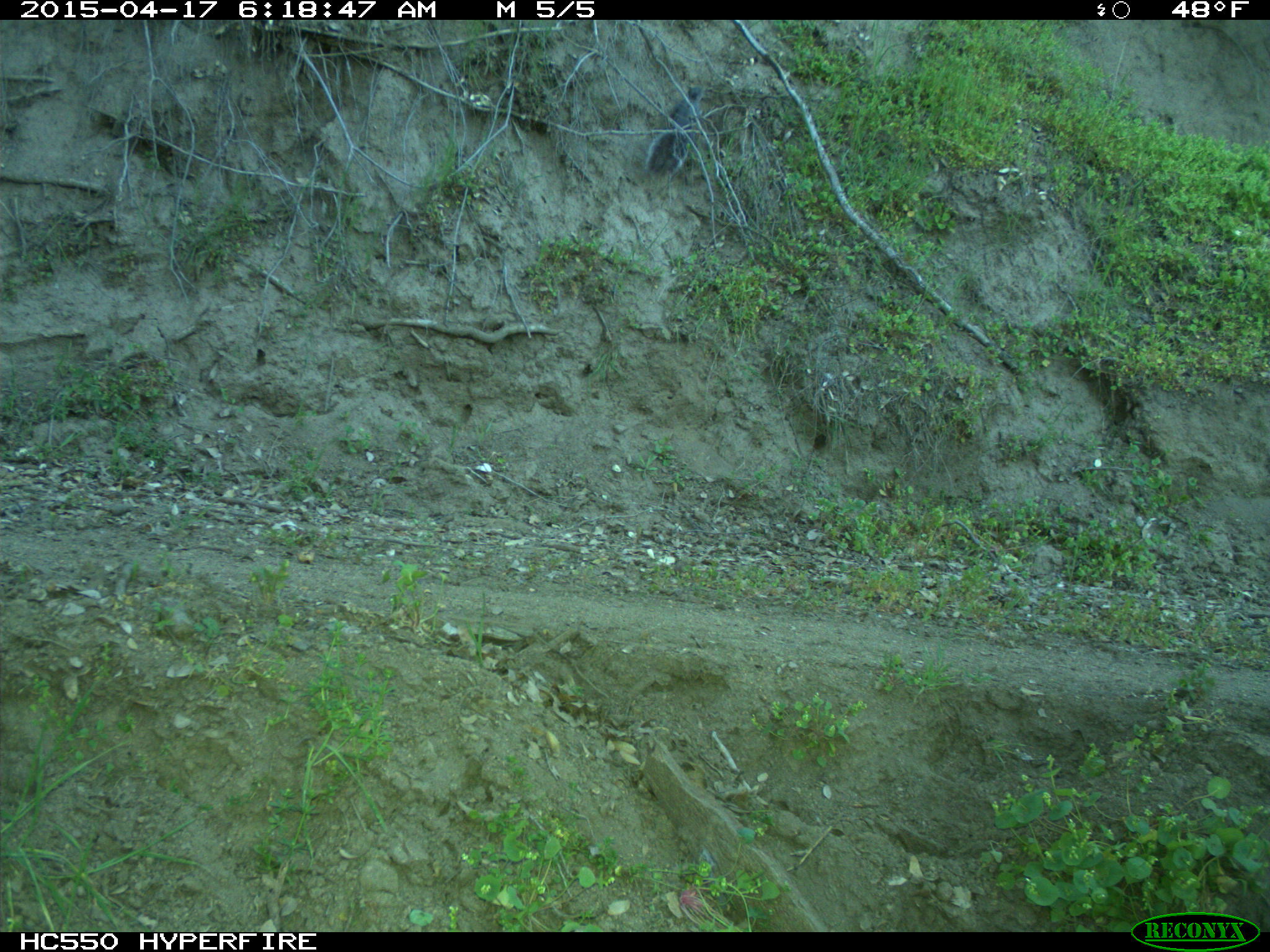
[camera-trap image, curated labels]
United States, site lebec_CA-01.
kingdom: Animalia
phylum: Chordata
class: Mammalia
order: Rodentia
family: Sciuridae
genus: Sciurus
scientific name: Sciurus carolinensis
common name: eastern gray squirrel